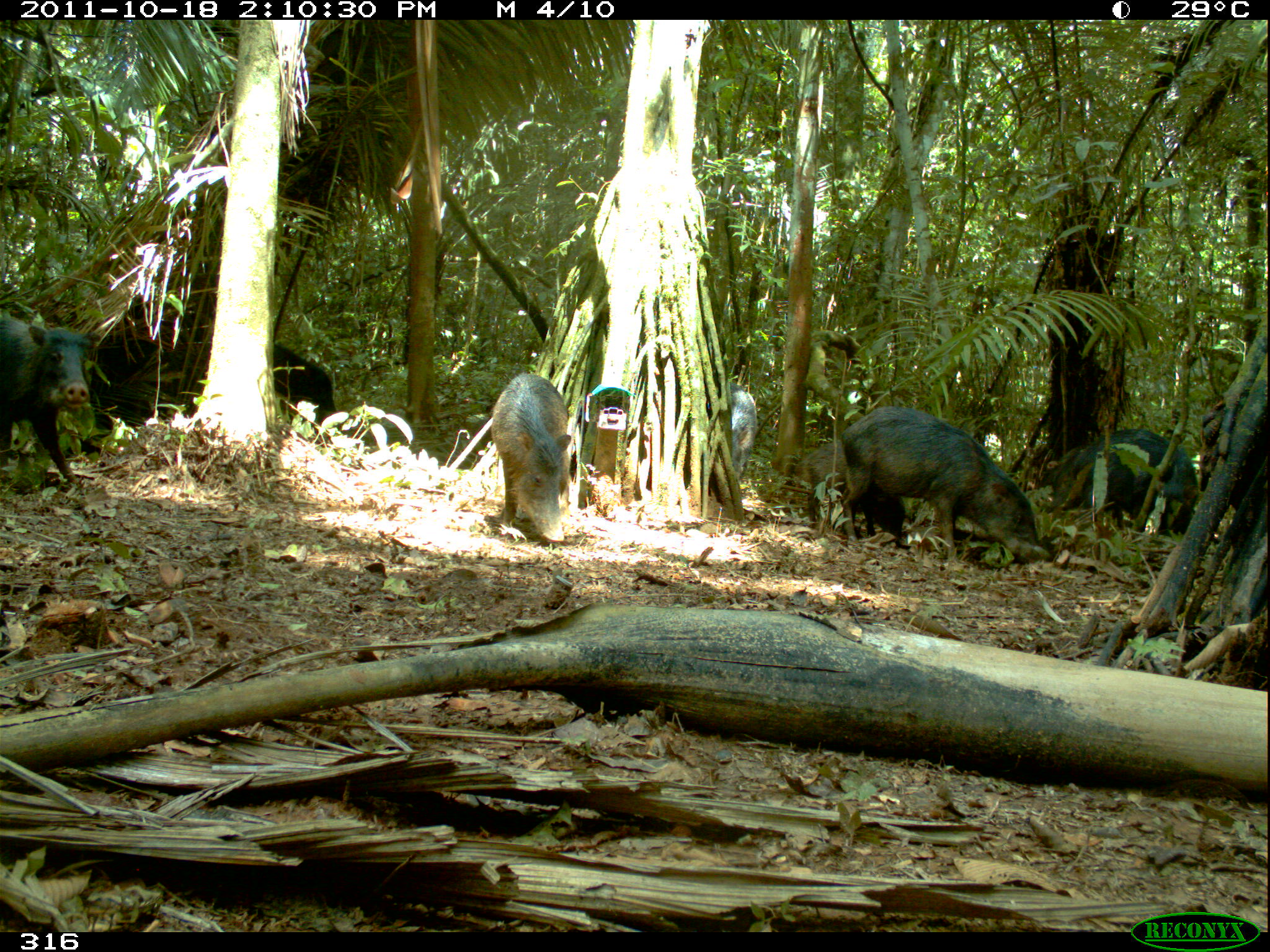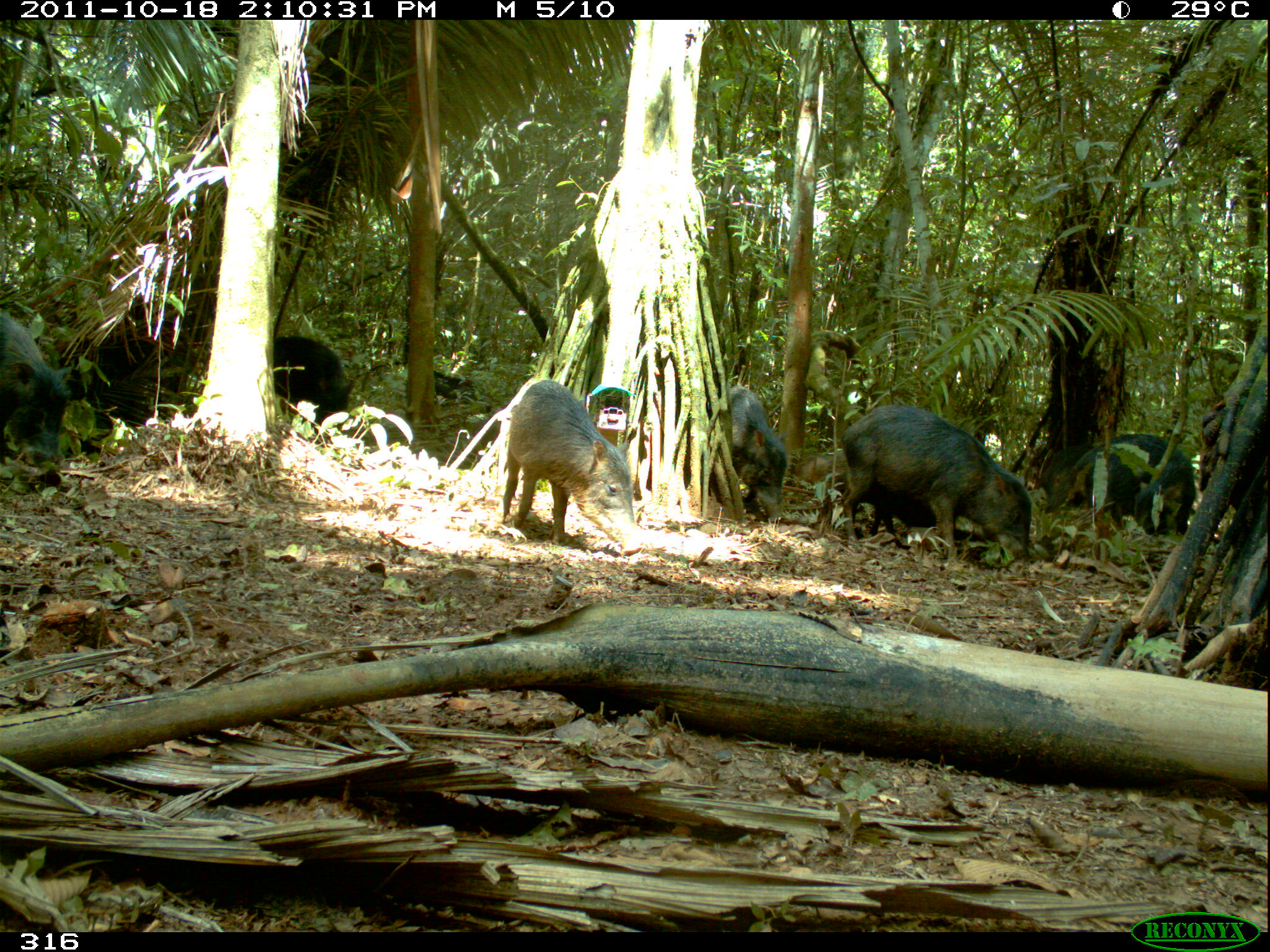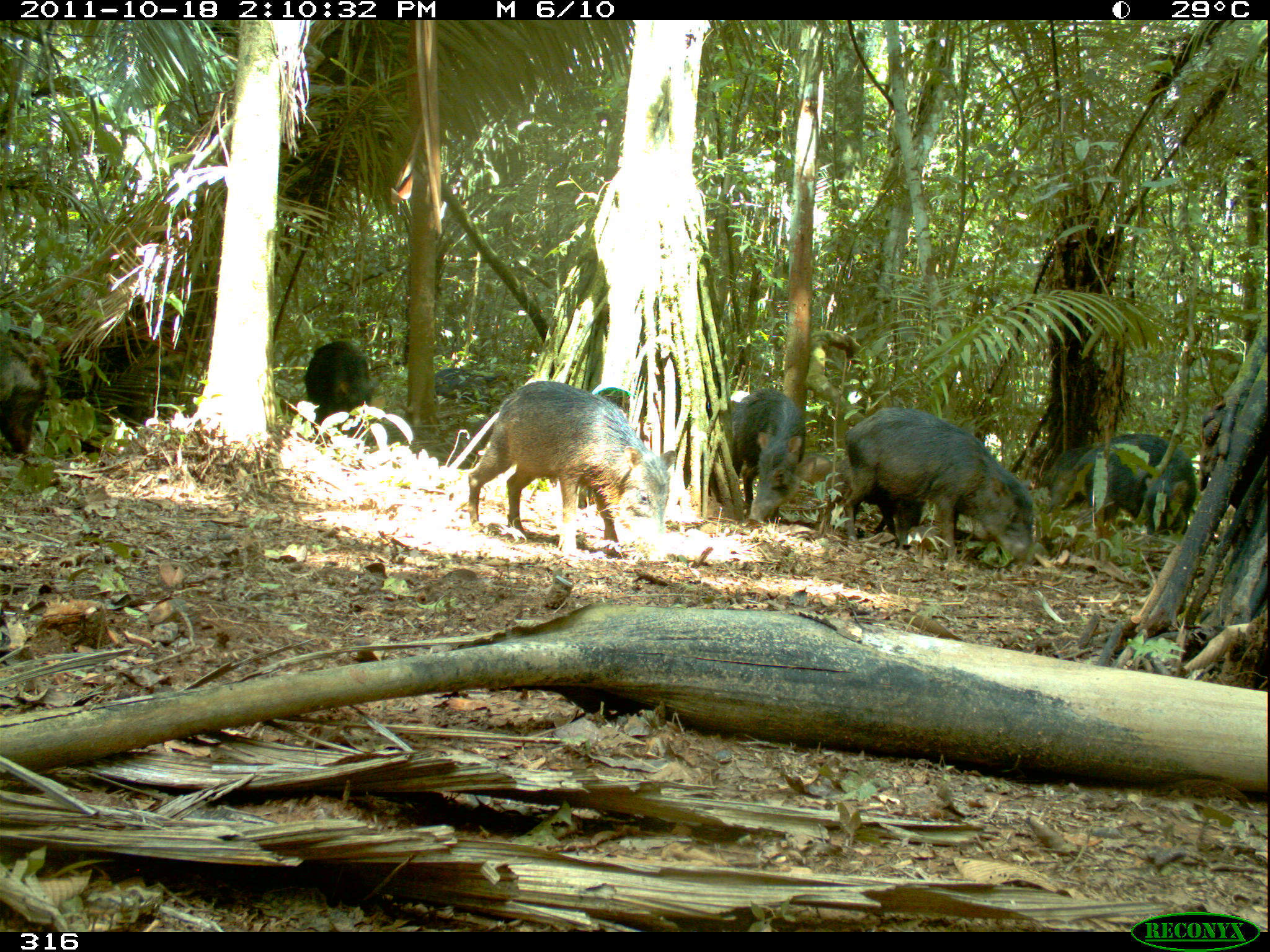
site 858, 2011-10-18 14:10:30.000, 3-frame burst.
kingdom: Animalia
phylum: Chordata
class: Mammalia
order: Artiodactyla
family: Tayassuidae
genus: Tayassu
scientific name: Tayassu pecari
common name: white-lipped peccary